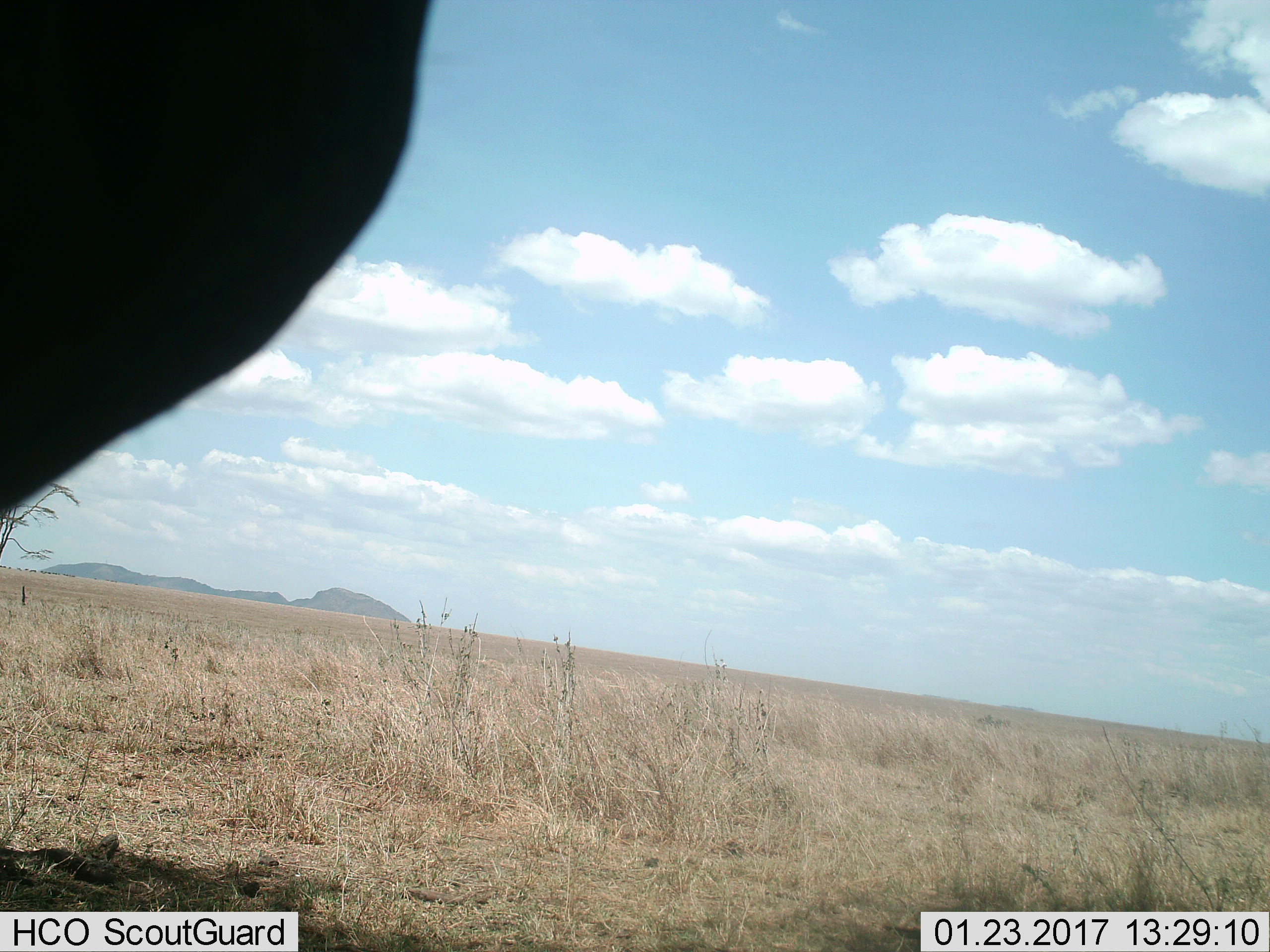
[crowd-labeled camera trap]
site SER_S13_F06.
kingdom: Animalia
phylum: Chordata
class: Mammalia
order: Artiodactyla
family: Bovidae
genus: Connochaetes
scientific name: Connochaetes taurinus taurinus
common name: blue wildebeest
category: wildebeestblue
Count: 1.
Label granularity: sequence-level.